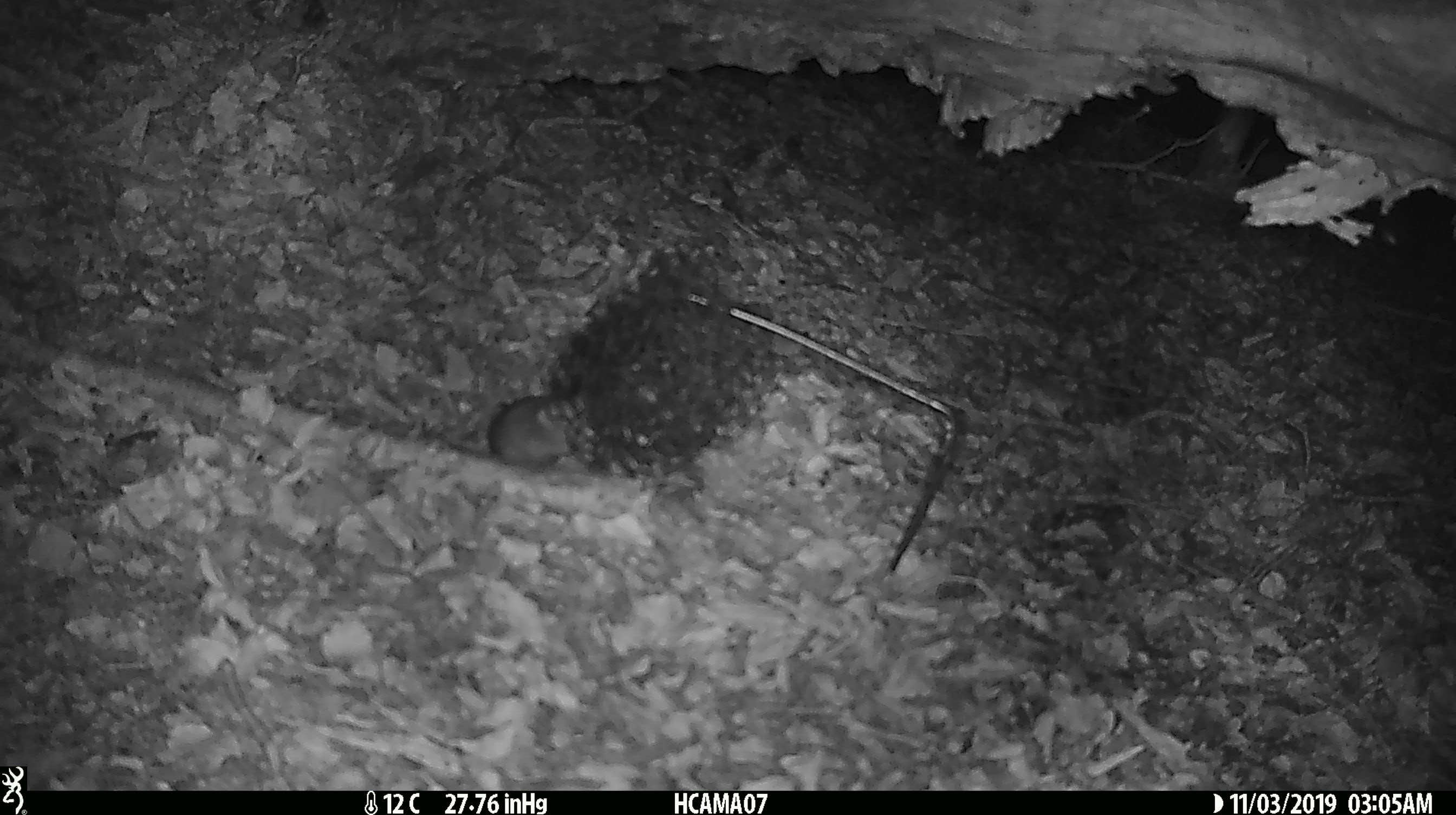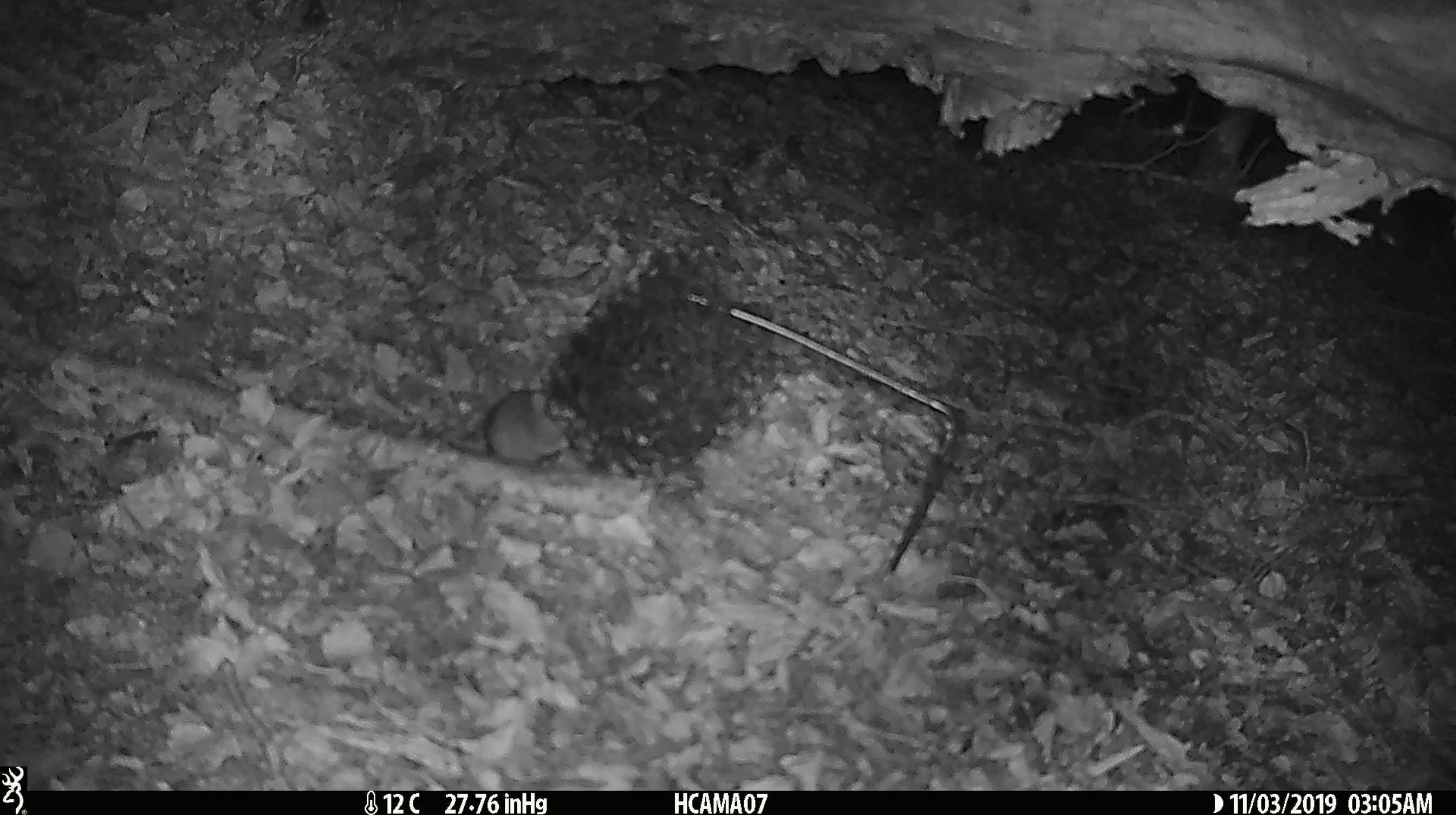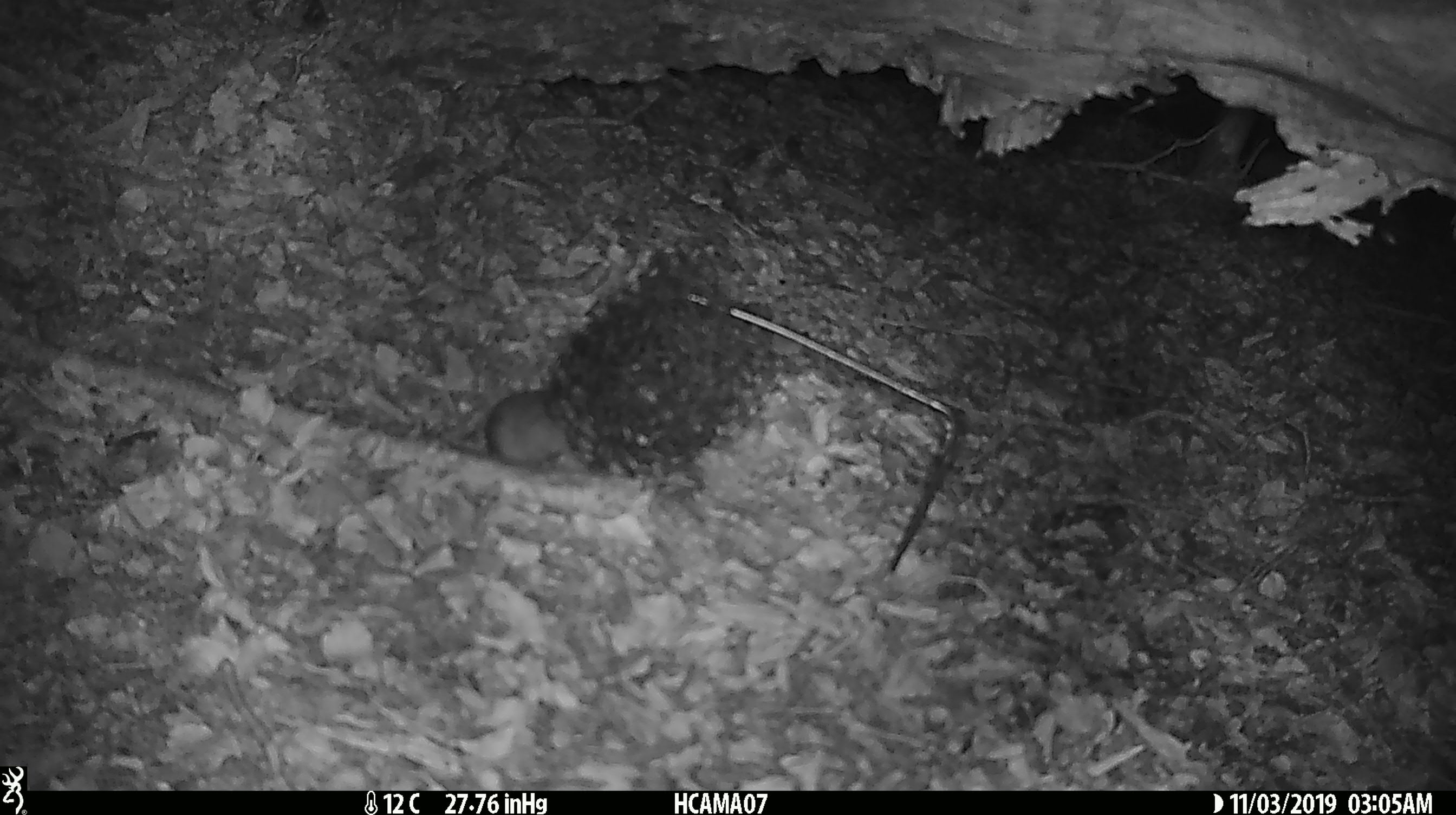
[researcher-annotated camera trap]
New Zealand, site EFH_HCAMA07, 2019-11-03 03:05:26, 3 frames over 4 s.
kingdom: Animalia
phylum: Chordata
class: Mammalia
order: Rodentia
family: Muridae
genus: Mus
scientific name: Mus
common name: mouse